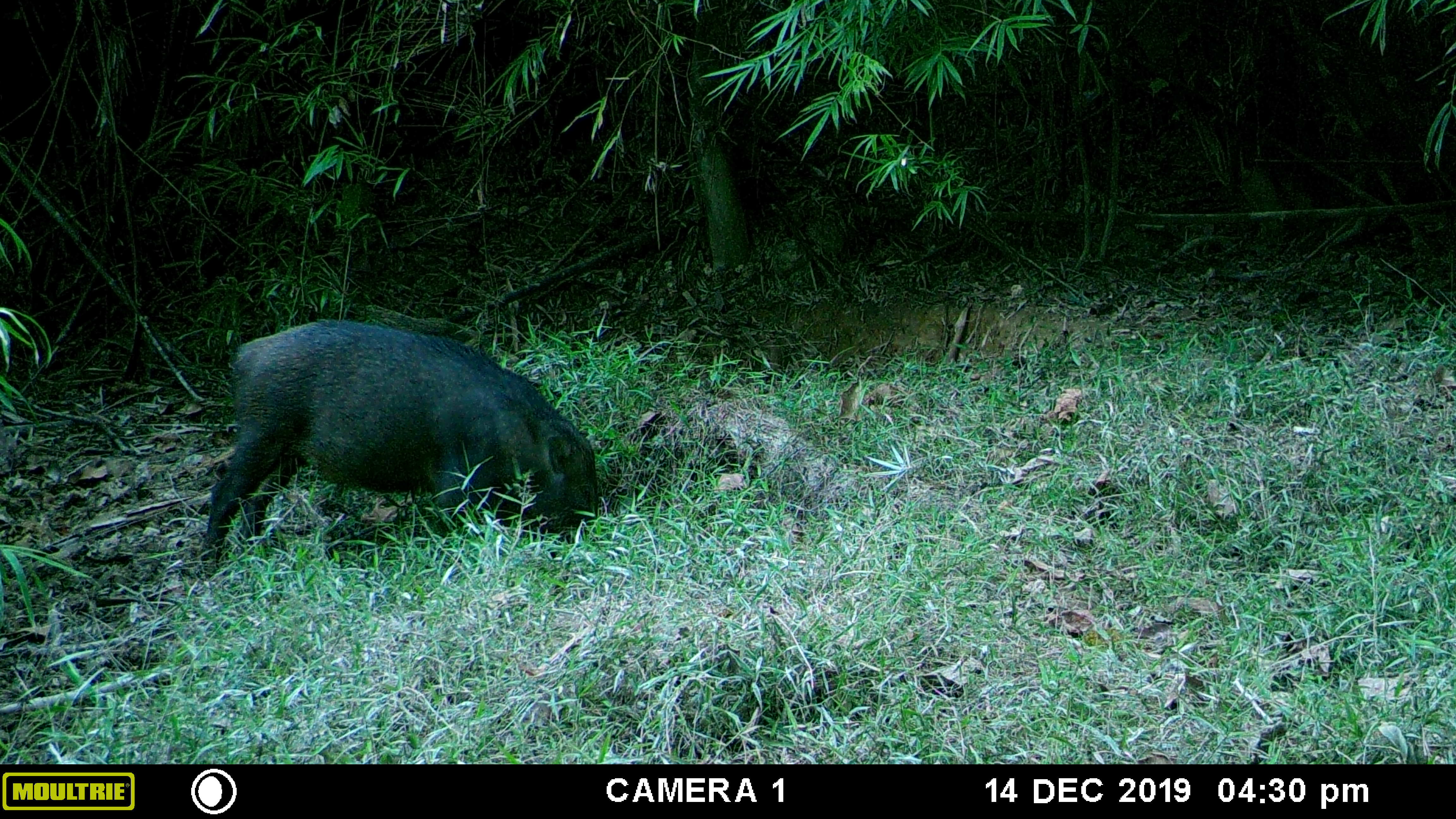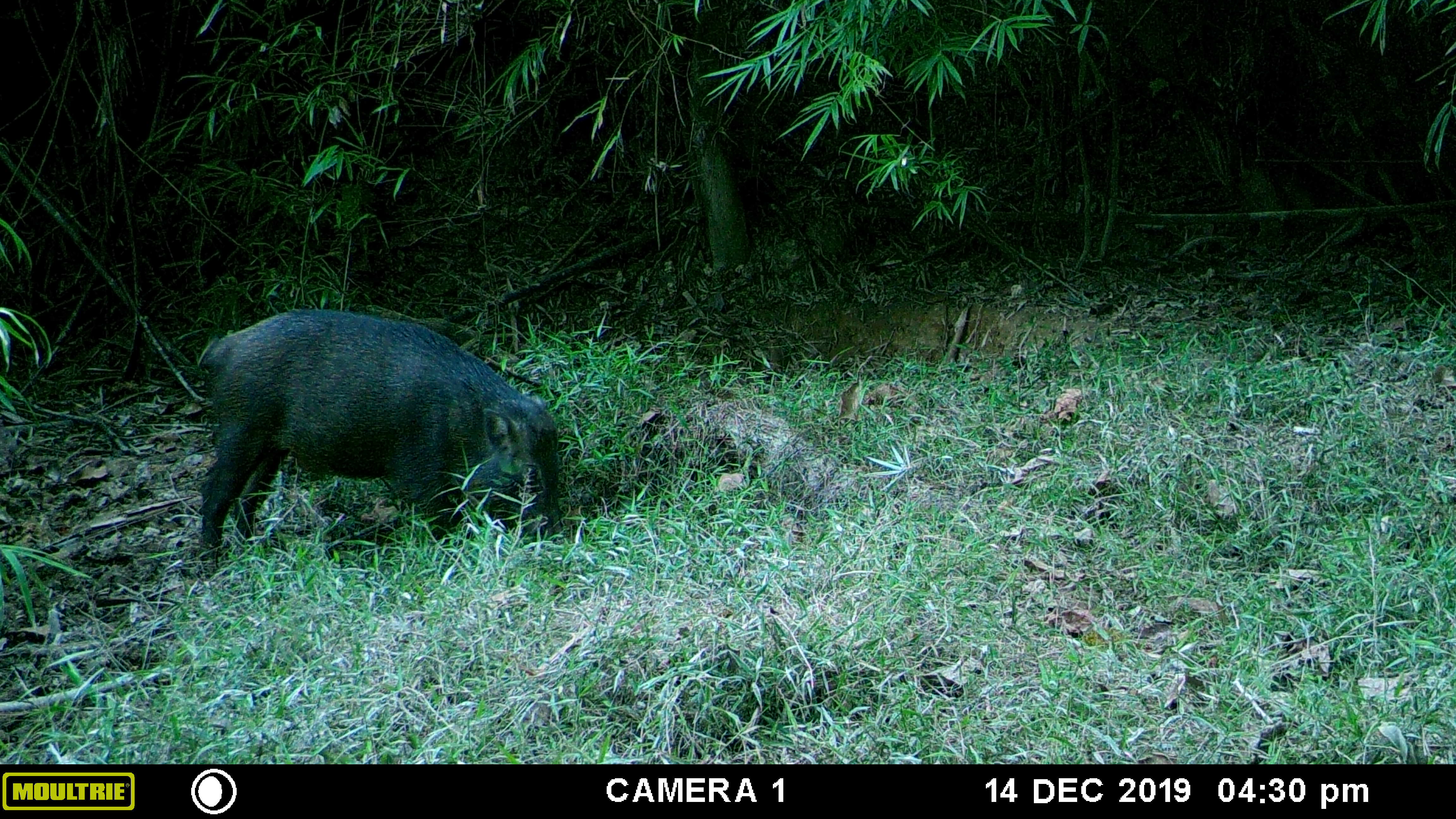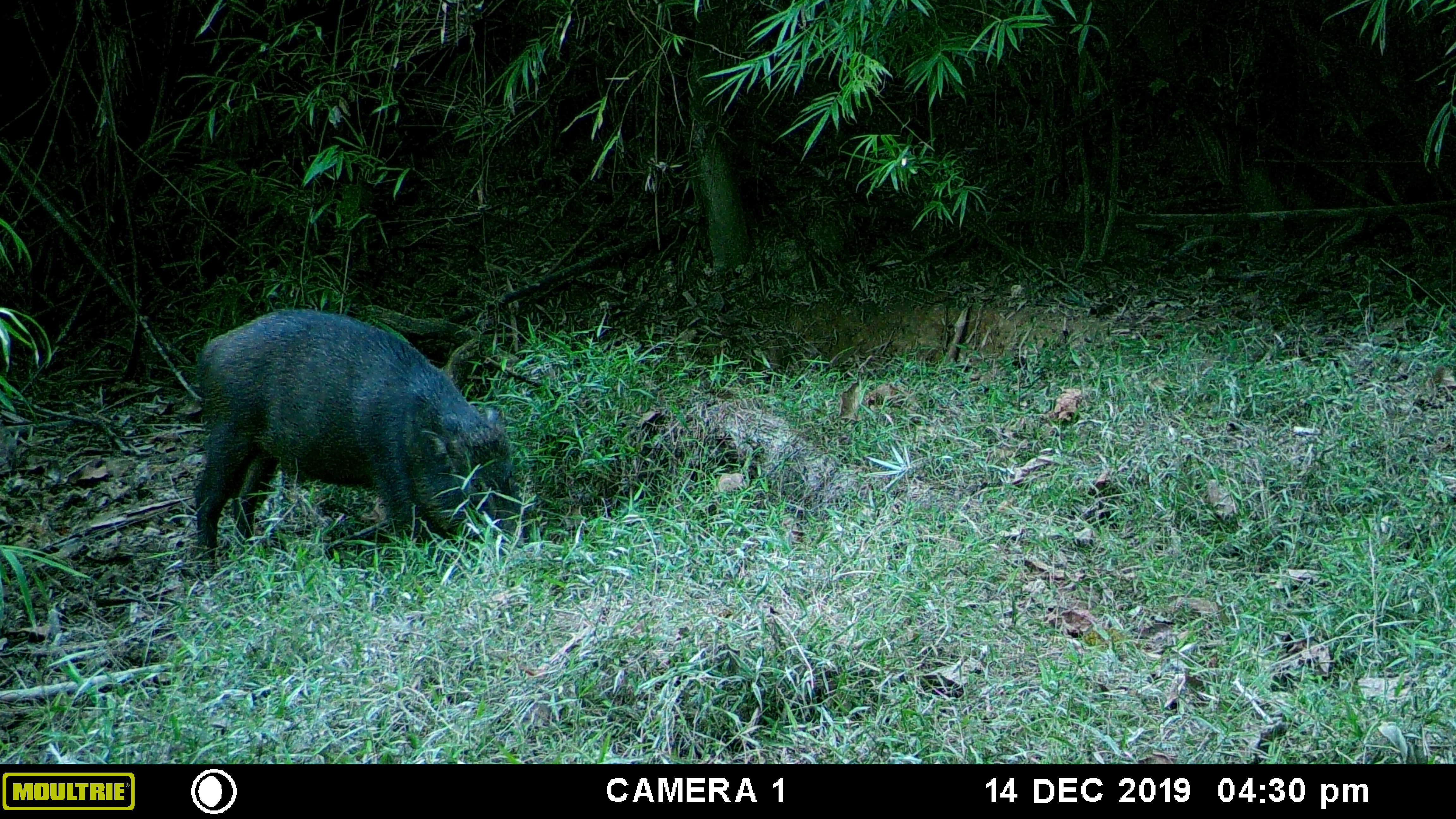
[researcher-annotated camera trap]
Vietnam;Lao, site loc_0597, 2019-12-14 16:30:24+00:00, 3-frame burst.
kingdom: Animalia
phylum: Chordata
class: Mammalia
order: Artiodactyla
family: Suidae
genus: Sus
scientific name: Sus scrofa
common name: eurasian wild pig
Eurasian wild pig (Sus scrofa). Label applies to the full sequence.